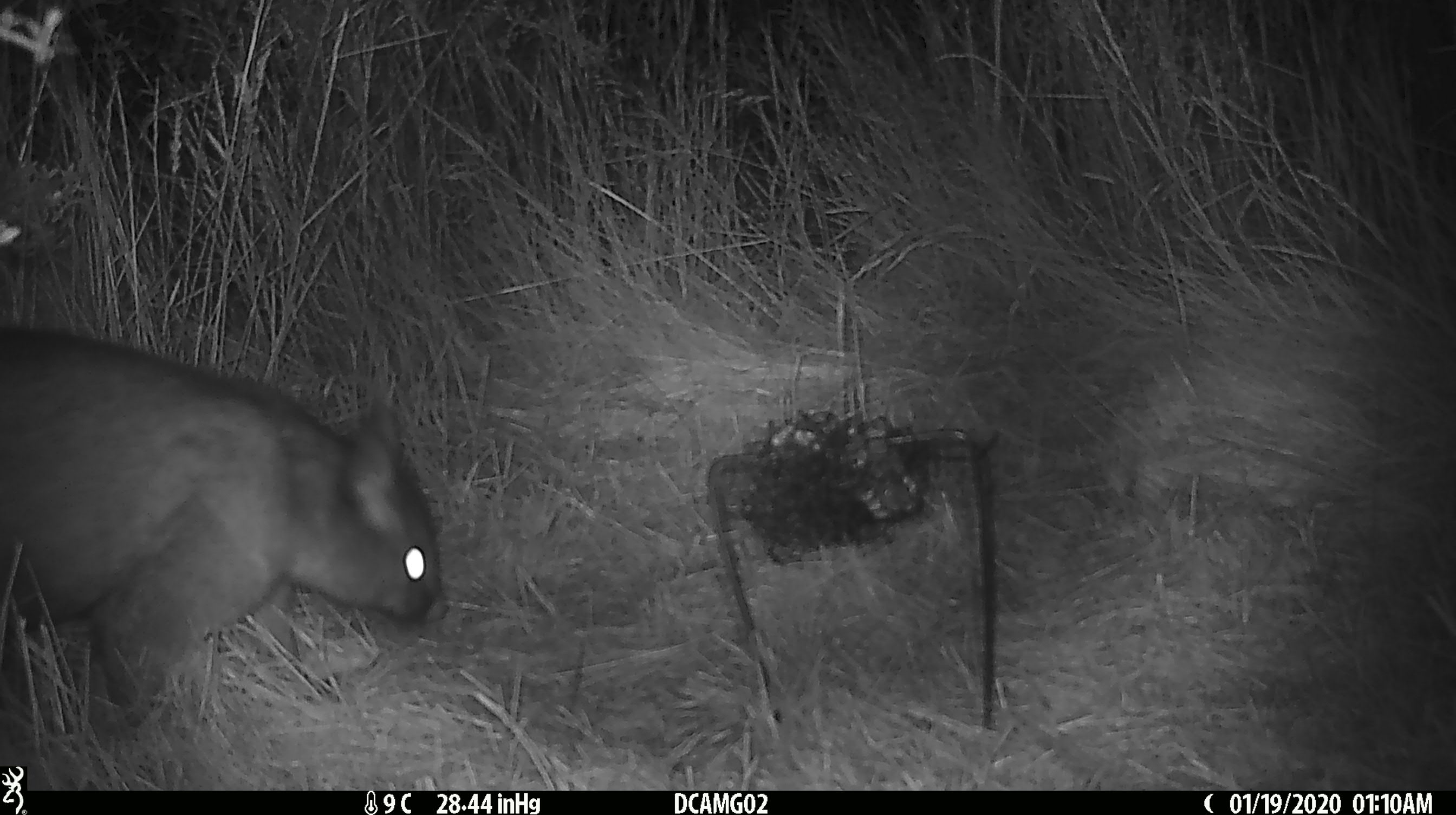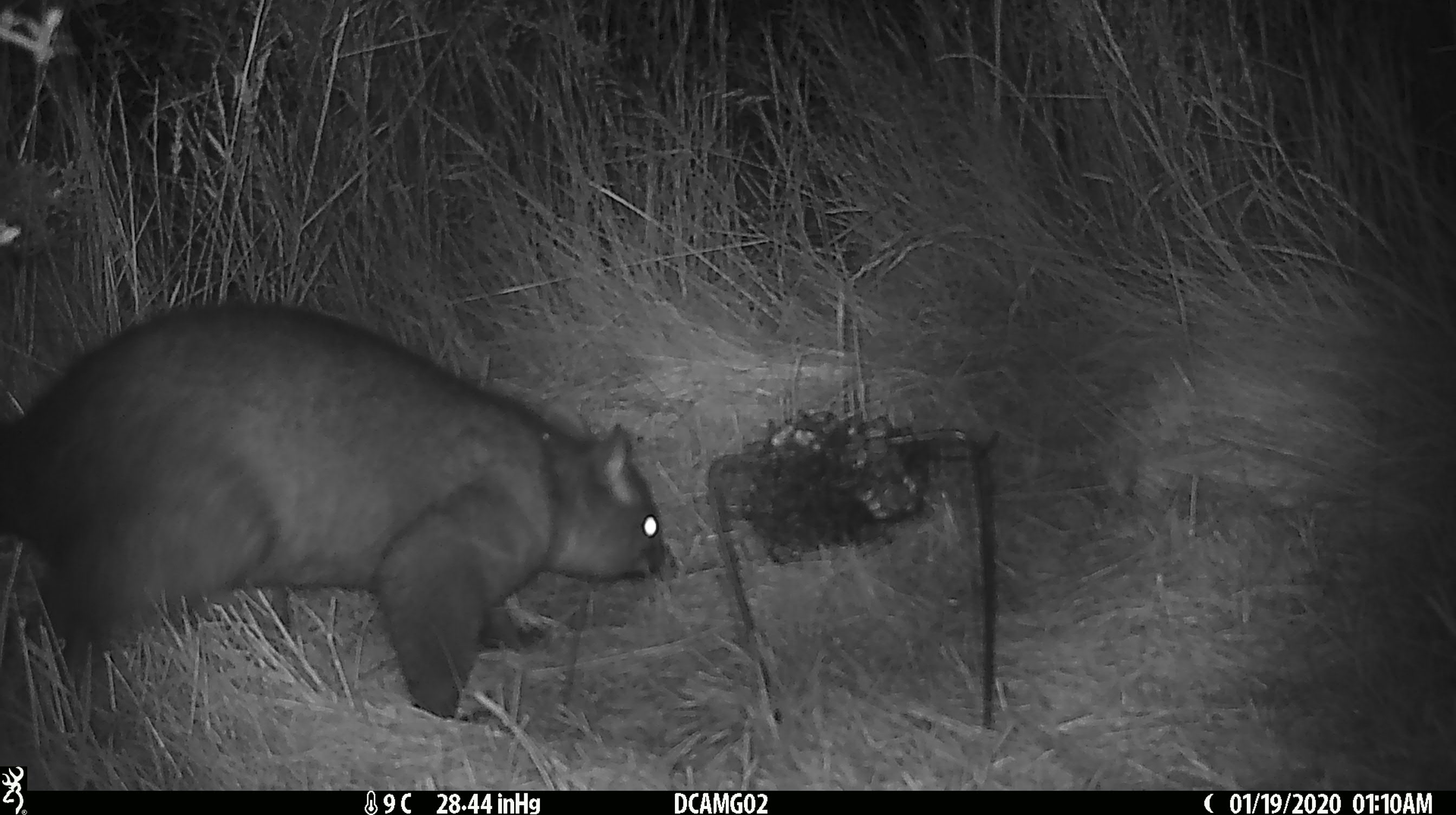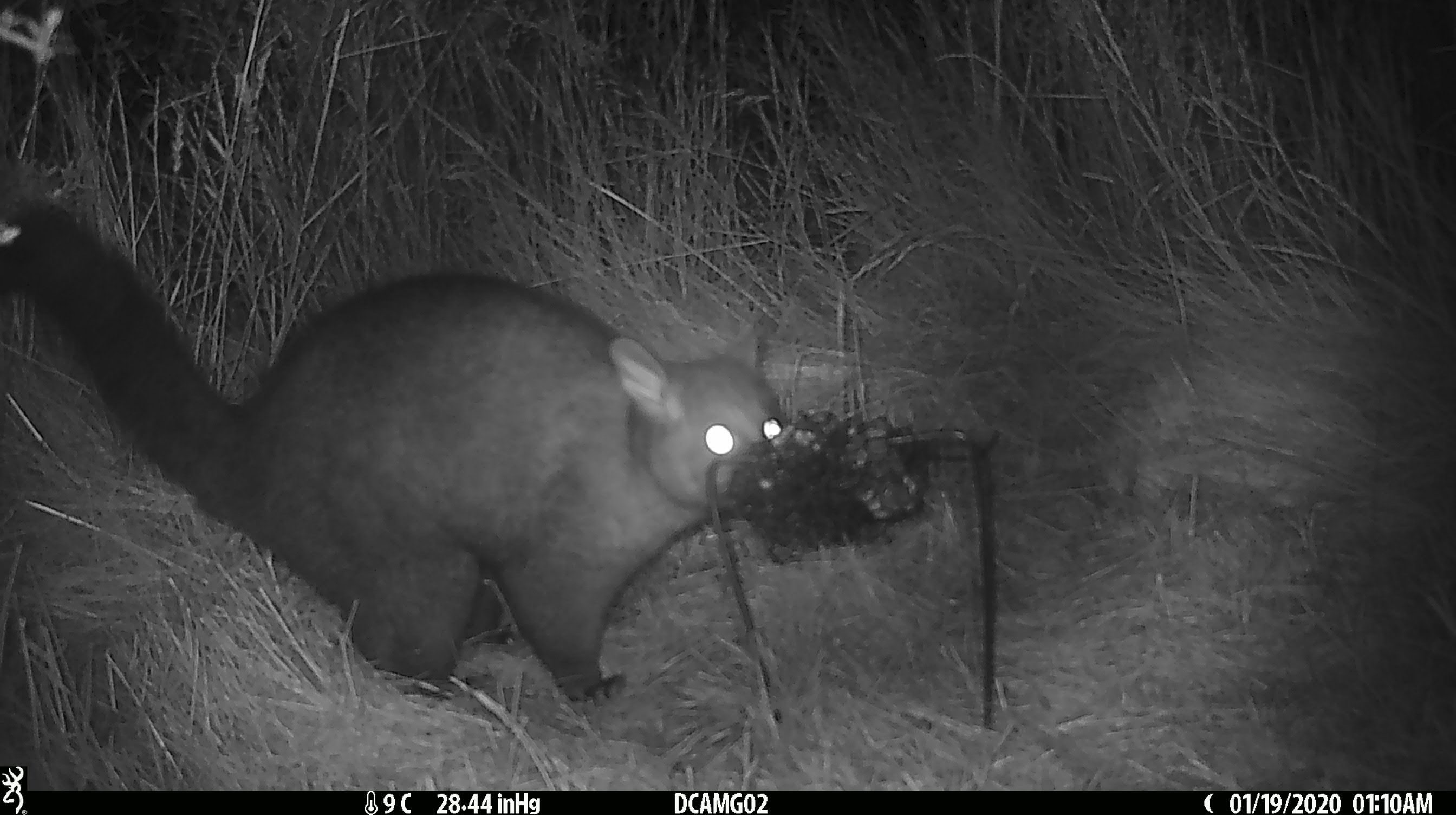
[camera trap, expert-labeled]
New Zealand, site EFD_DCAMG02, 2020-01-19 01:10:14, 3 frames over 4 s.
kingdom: Animalia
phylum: Chordata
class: Mammalia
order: Diprotodontia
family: Phalangeridae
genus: Trichosurus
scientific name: Trichosurus vulpecula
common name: common brushtail possum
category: possum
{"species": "possum (common brushtail possum) (Trichosurus vulpecula)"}